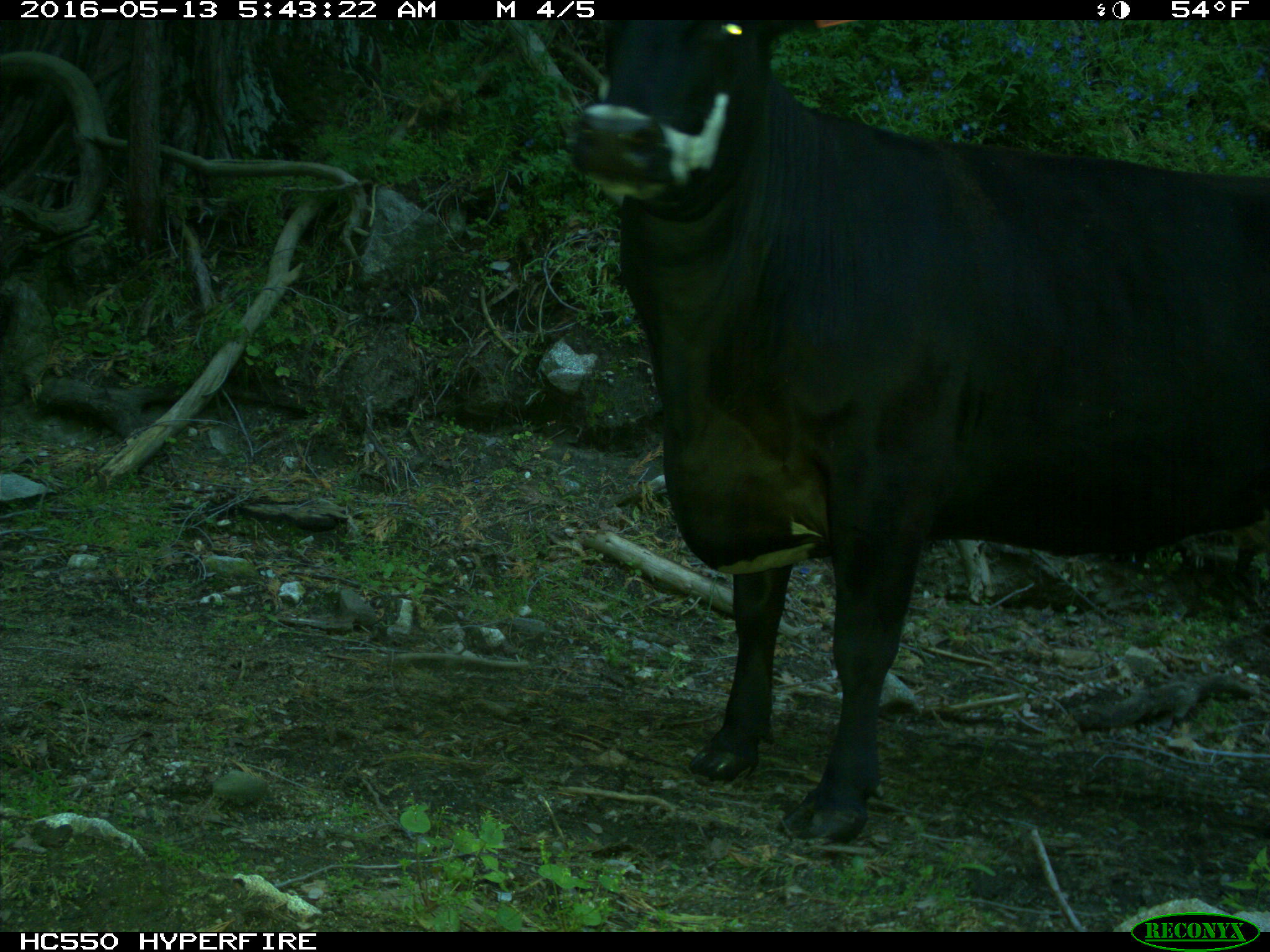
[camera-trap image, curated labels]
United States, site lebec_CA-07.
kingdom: Animalia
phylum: Chordata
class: Mammalia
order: Artiodactyla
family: Bovidae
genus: Bos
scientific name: Bos taurus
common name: domestic cow